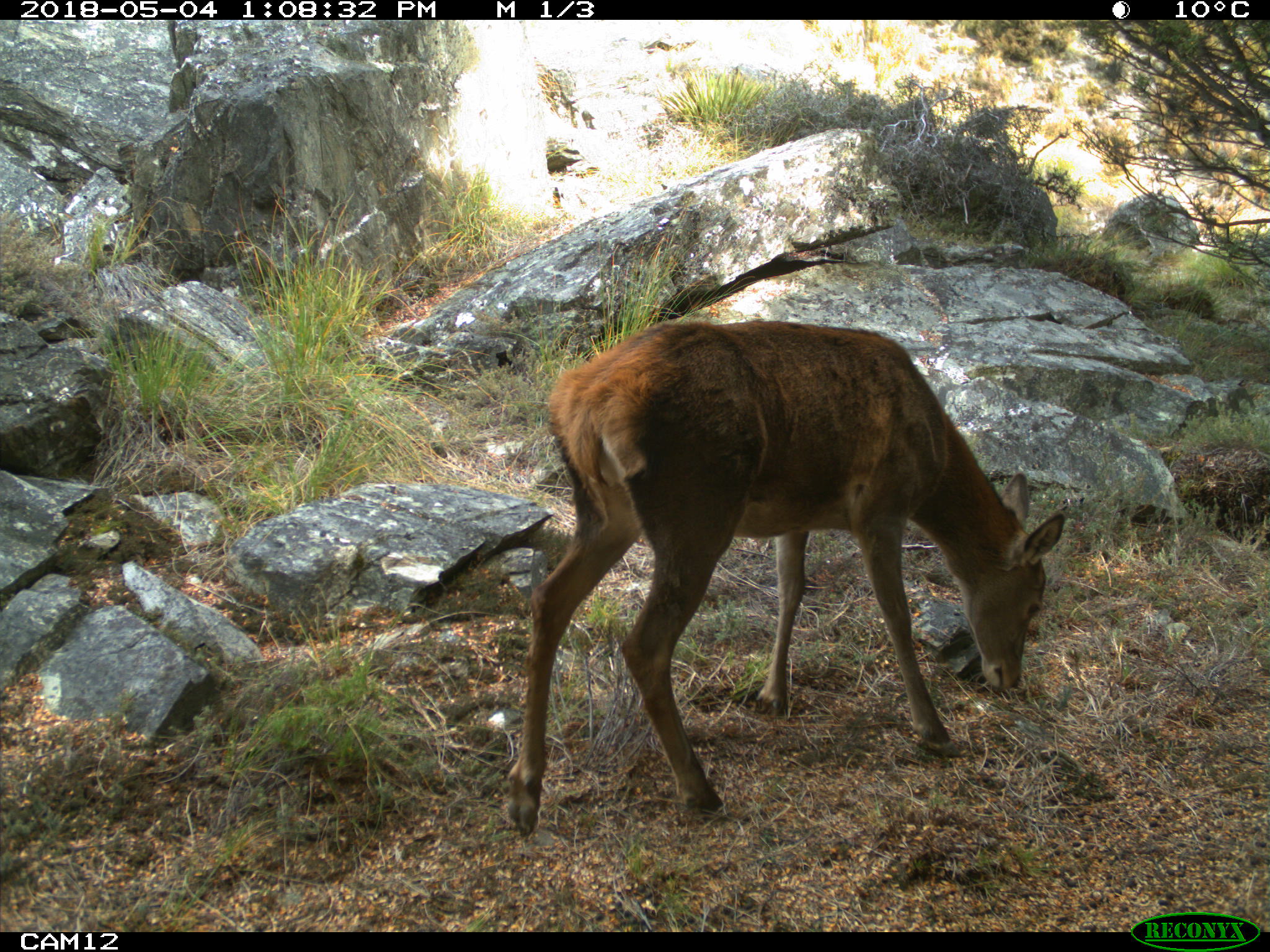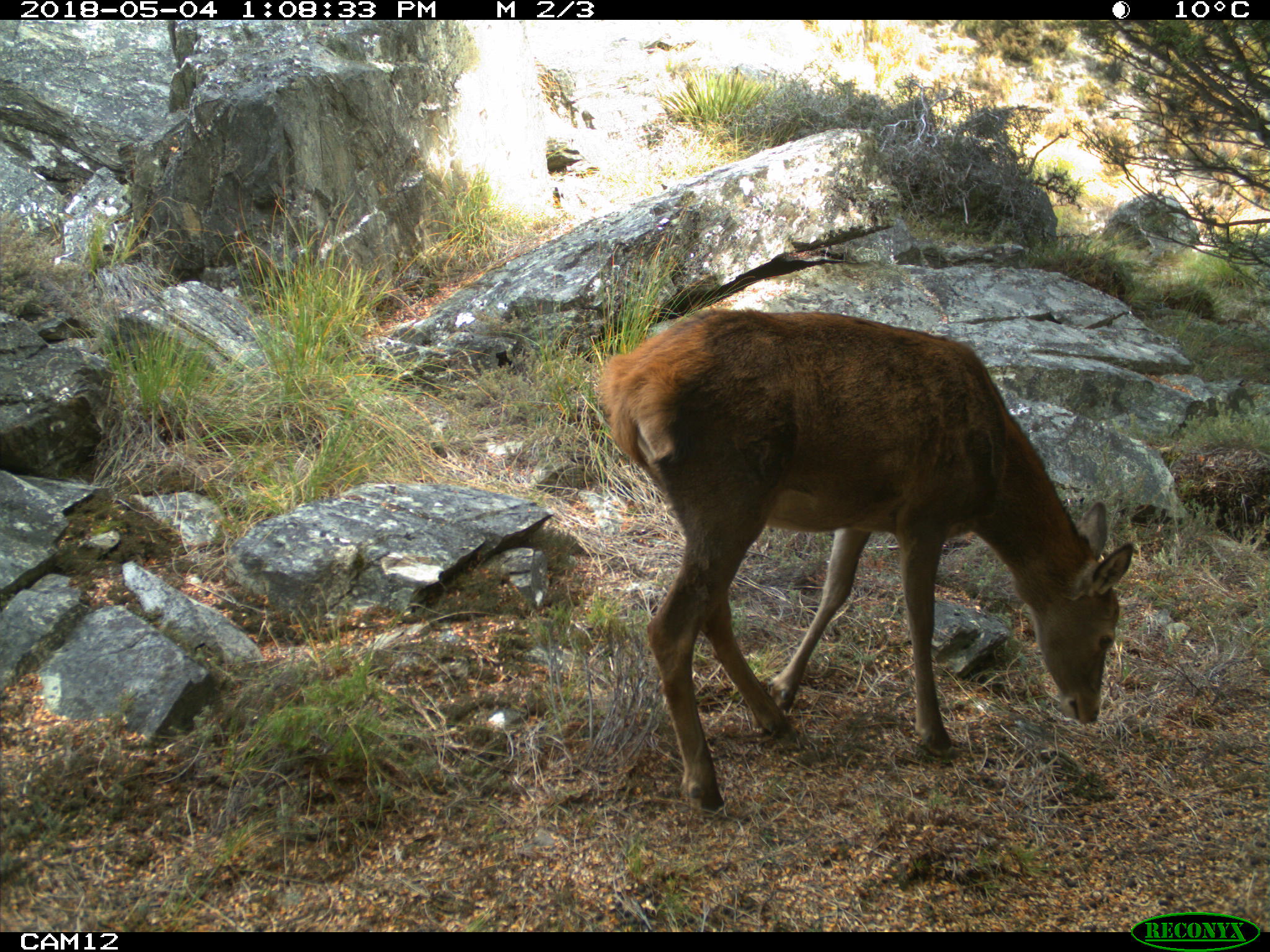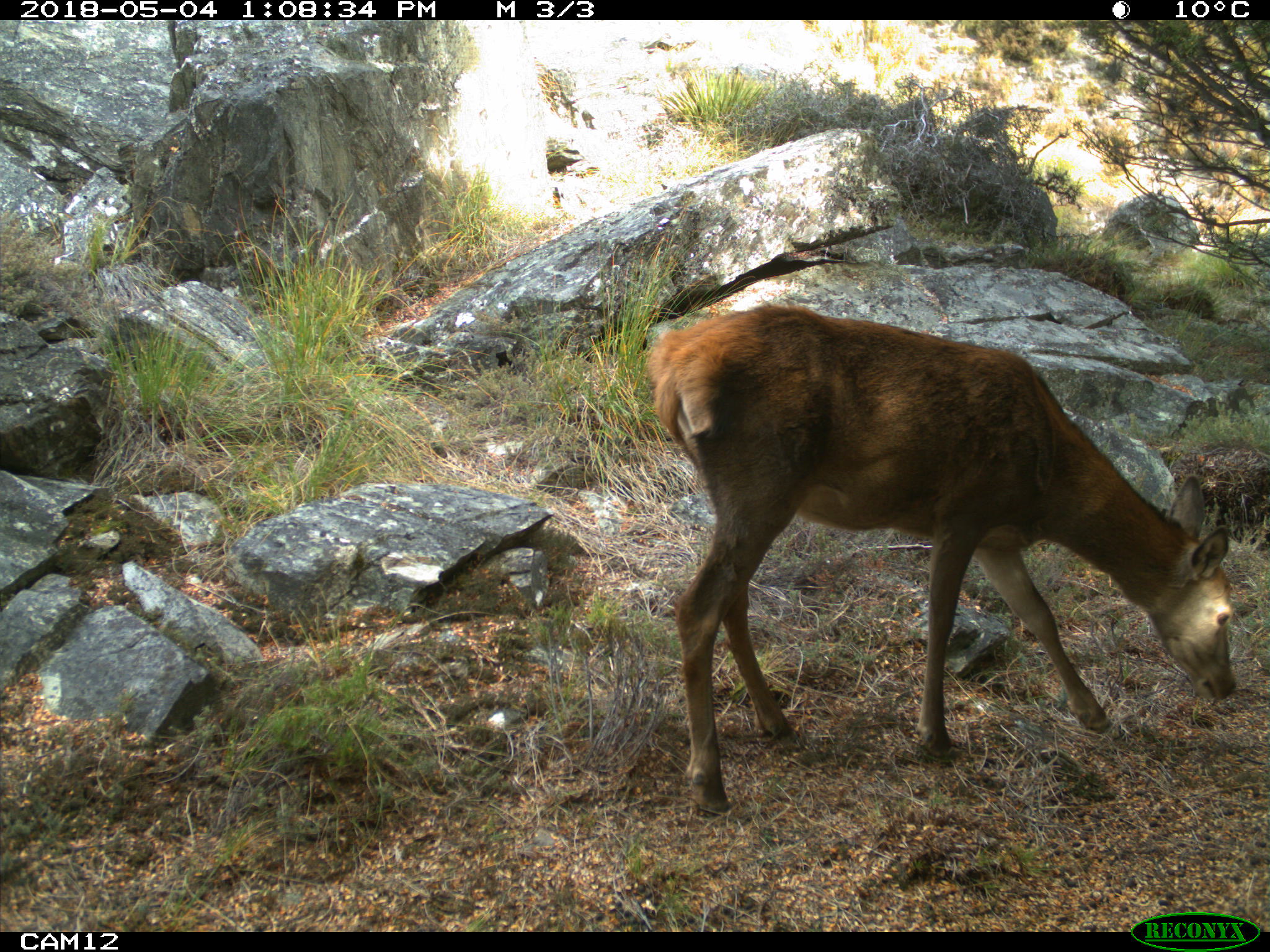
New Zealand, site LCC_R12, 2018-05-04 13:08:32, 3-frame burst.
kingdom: Animalia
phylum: Chordata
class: Mammalia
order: Artiodactyla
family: Cervidae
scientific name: Cervidae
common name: deer